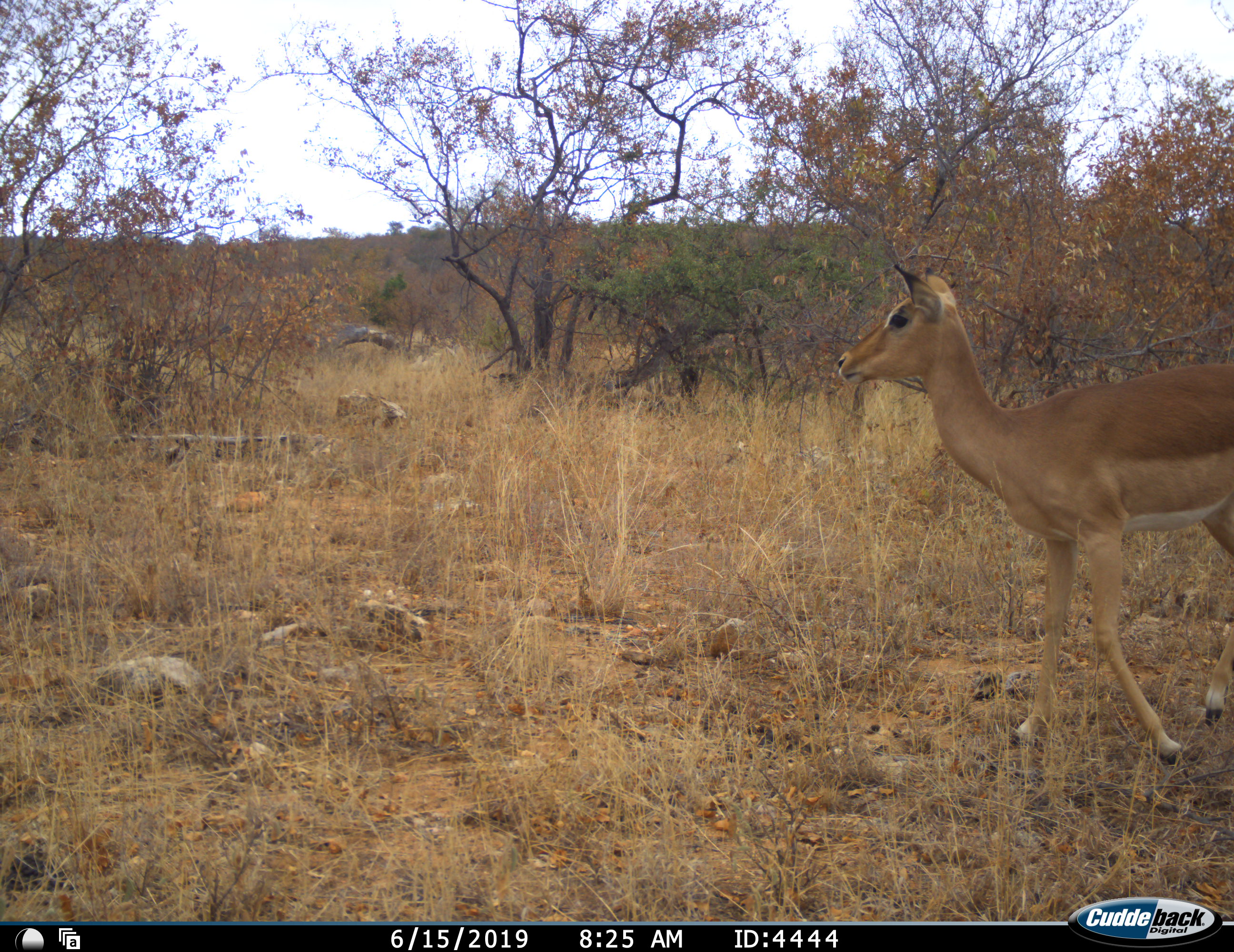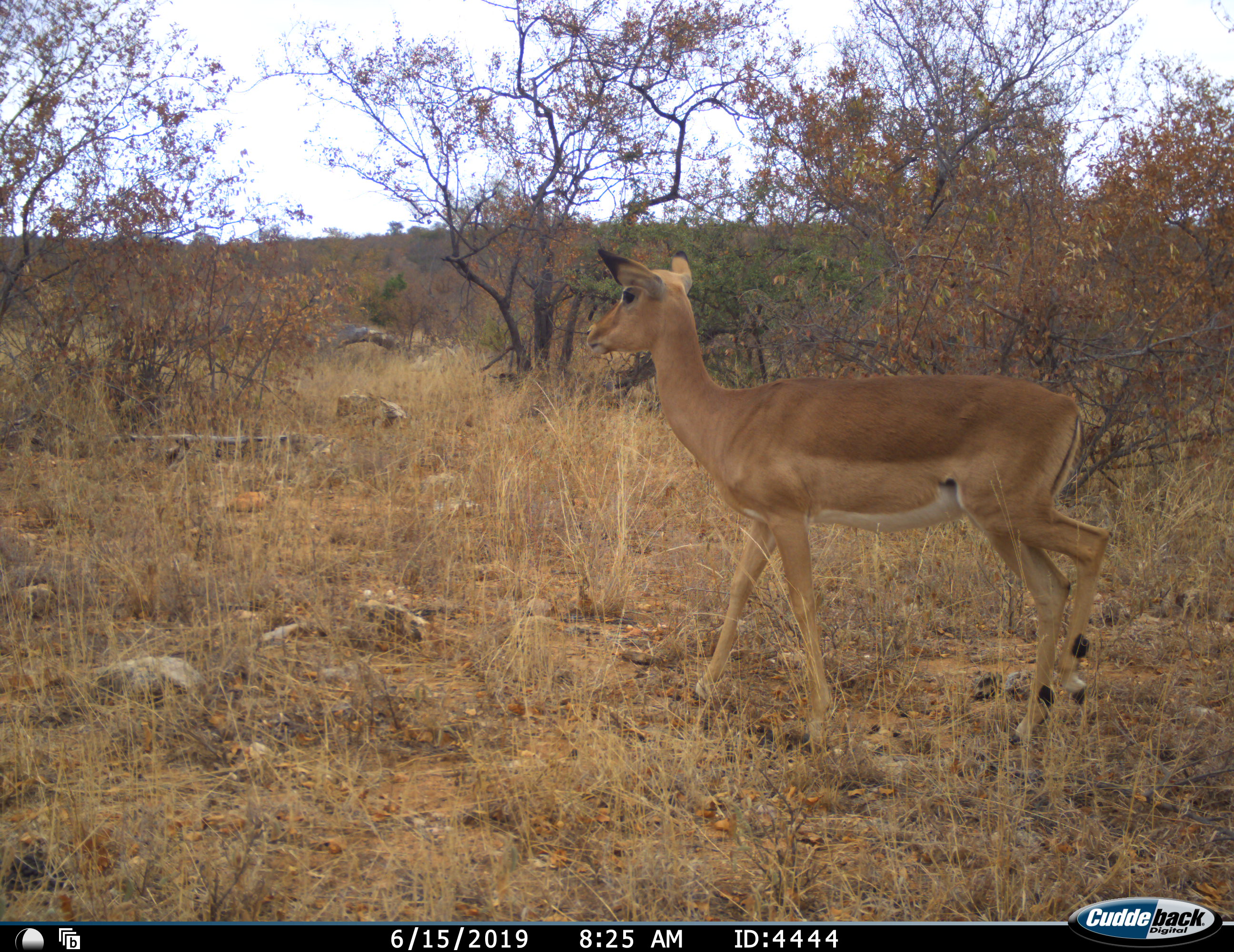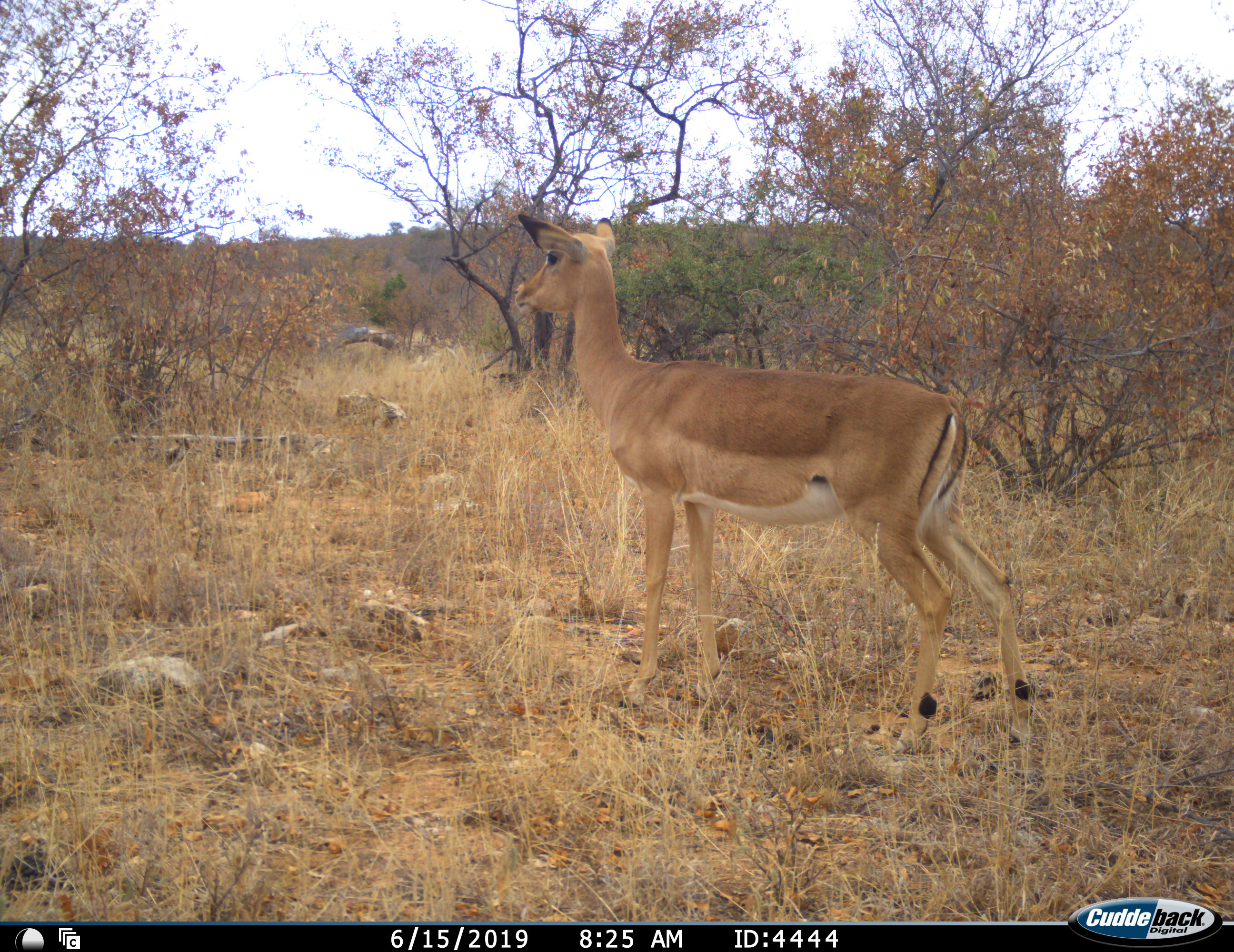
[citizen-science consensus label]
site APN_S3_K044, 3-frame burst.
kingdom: Animalia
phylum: Chordata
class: Mammalia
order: Artiodactyla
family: Bovidae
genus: Aepyceros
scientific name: Aepyceros melampus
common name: impala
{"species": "impala (Aepyceros melampus)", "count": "1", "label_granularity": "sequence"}